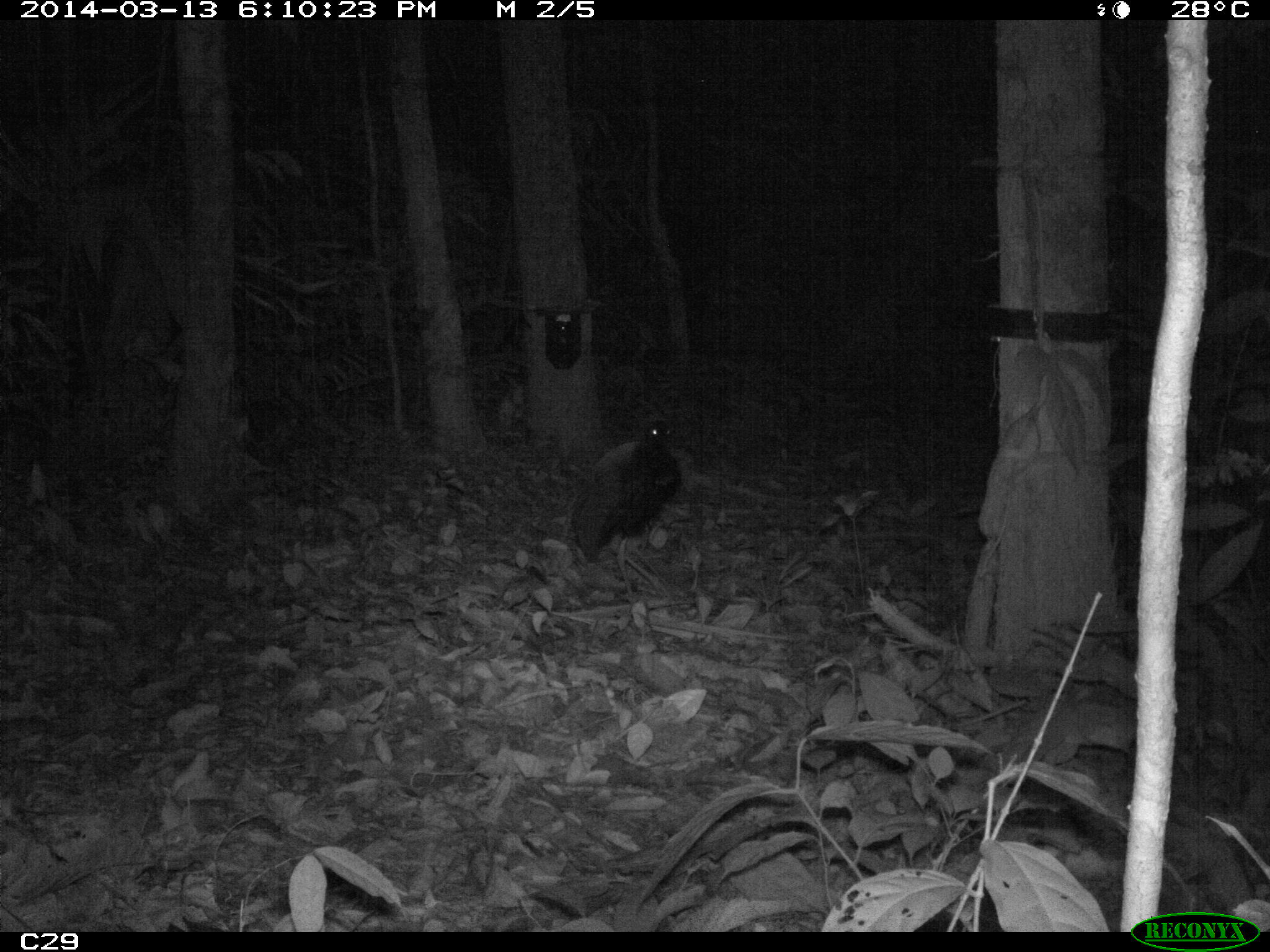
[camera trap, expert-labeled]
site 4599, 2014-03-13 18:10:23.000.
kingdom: Animalia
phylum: Chordata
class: Aves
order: Gruiformes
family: Psophiidae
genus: Psophia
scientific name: Psophia crepitans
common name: gray-winged trumpeter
Psophia crepitans (gray-winged trumpeter), count 5, age adult.